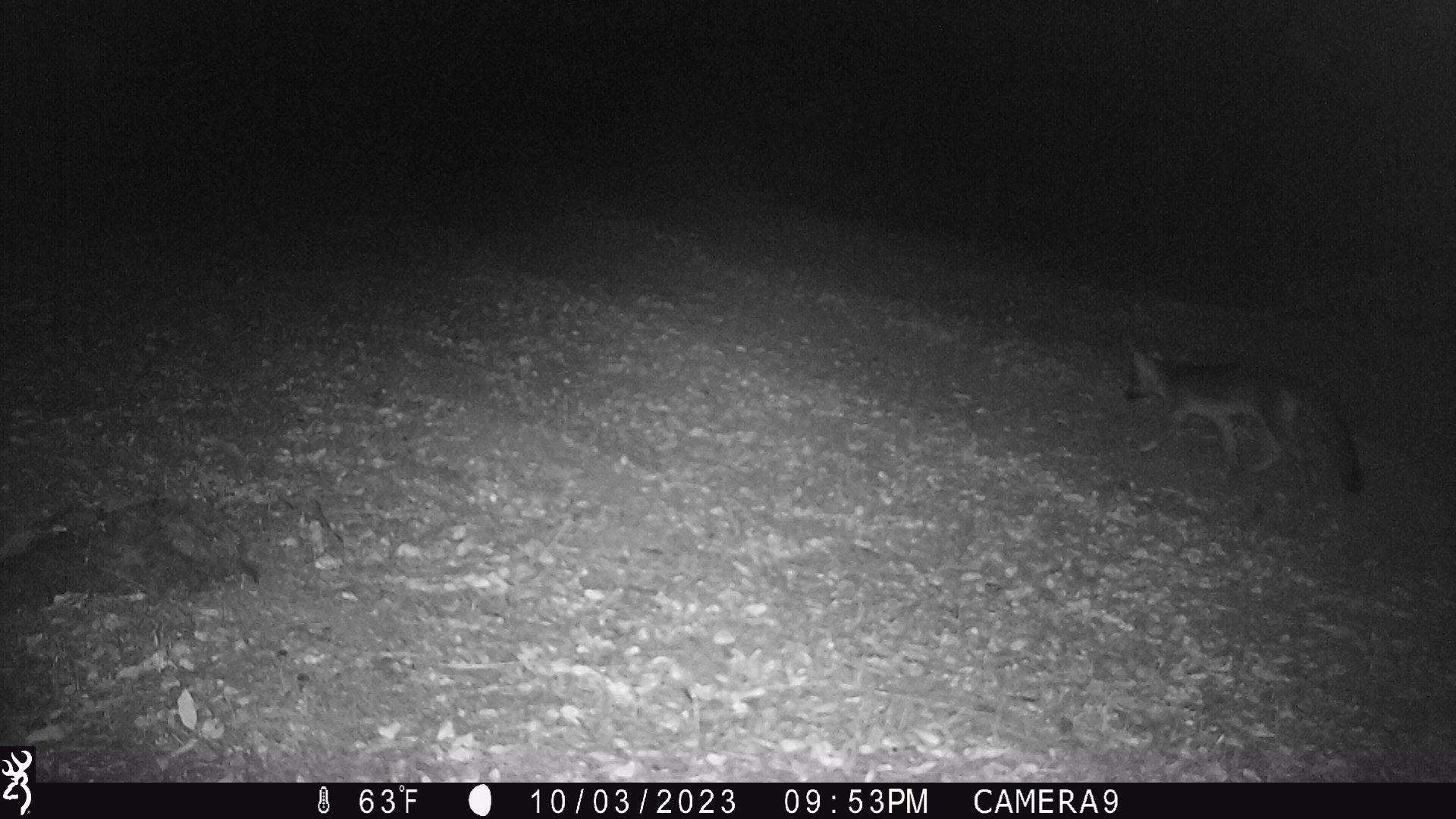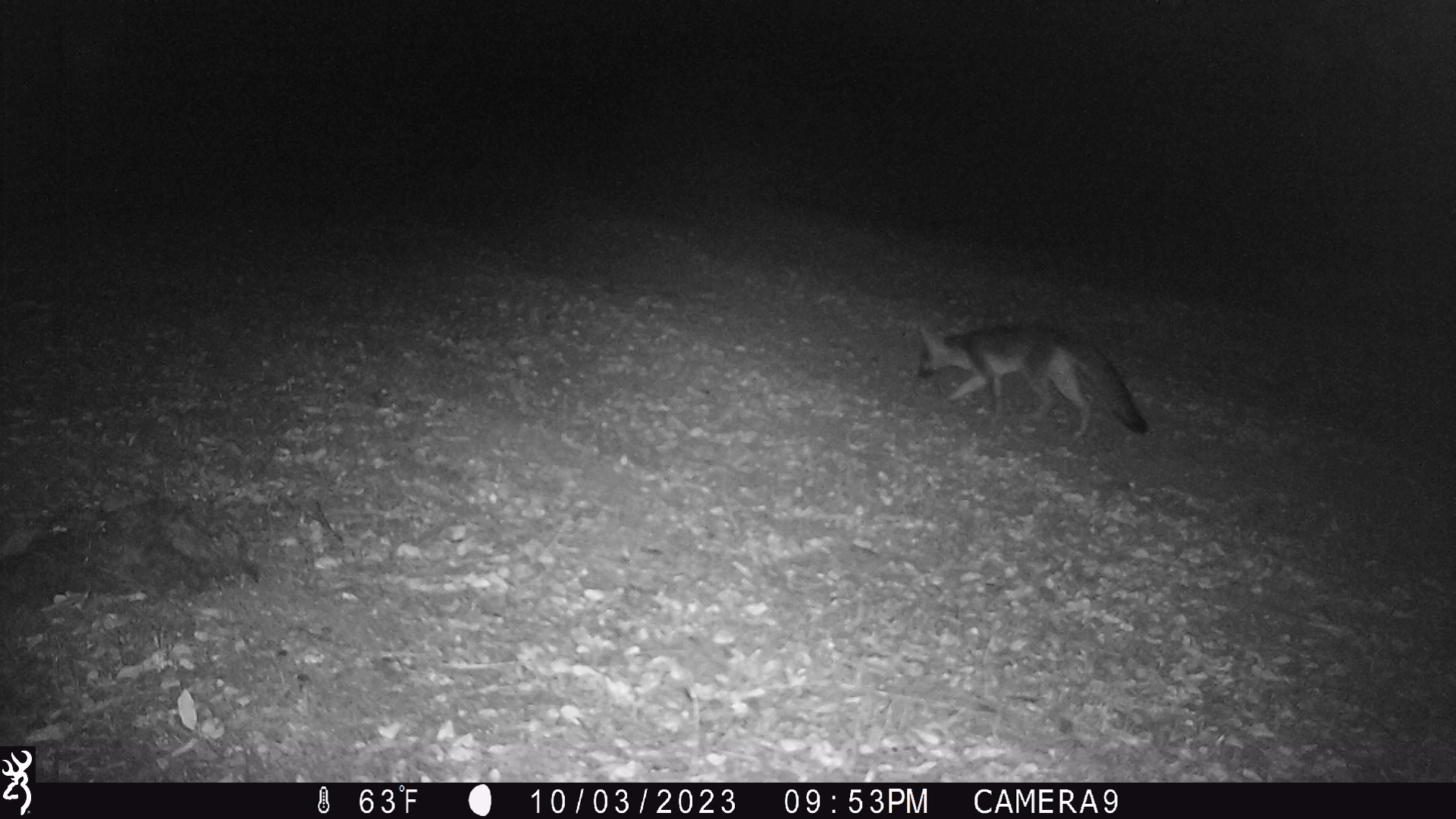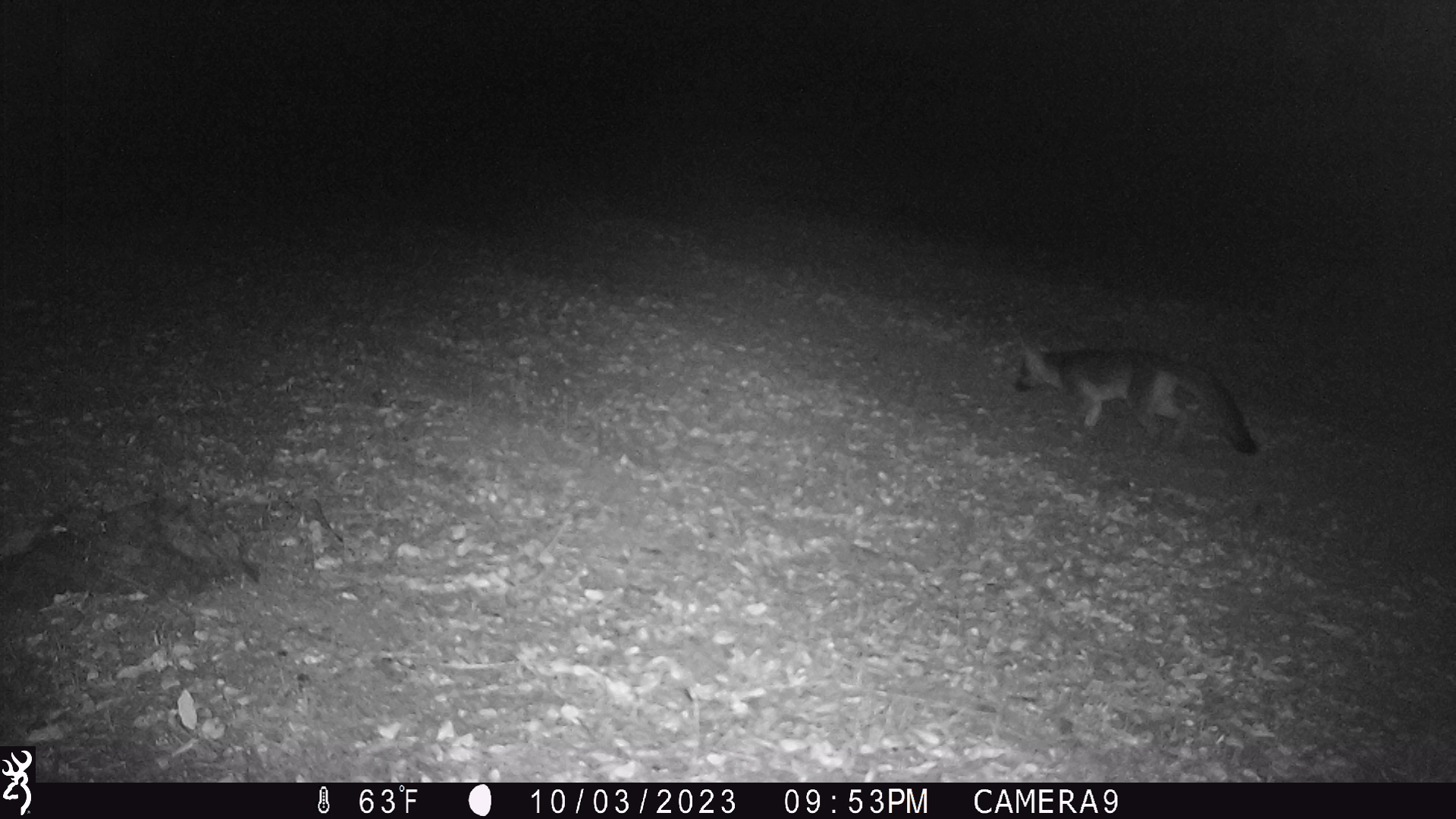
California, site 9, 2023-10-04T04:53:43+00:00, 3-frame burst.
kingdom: Animalia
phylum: Chordata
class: Mammalia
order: Carnivora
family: Canidae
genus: Urocyon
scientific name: Urocyon cinereoargenteus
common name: gray fox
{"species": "gray fox (Urocyon cinereoargenteus)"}